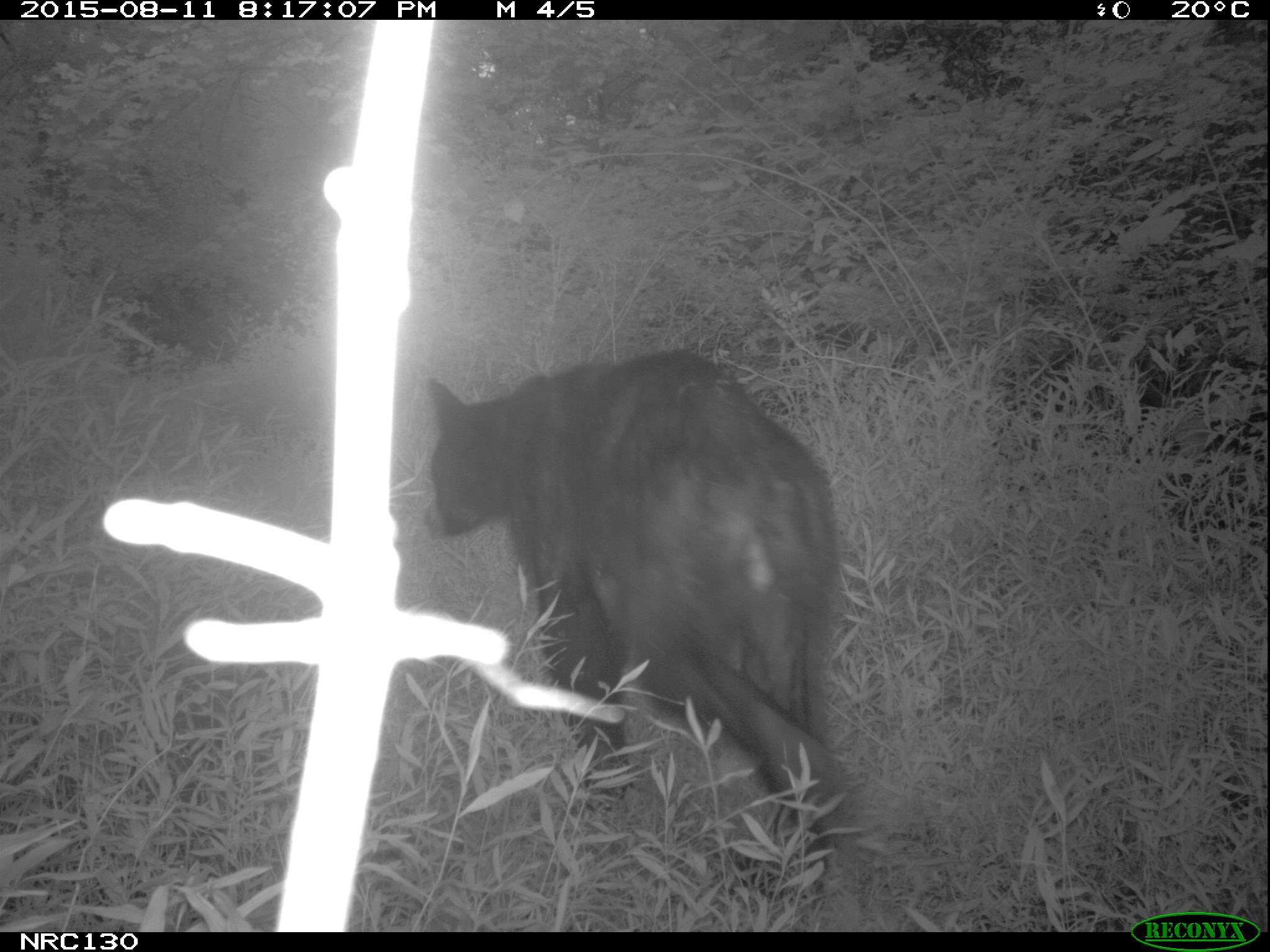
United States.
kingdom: Animalia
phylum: Chordata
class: Mammalia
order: Carnivora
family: Ursidae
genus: Ursus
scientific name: Ursus americanus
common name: american black bear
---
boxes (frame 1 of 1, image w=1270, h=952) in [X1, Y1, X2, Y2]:
American Black Bear: [414, 352, 865, 830]